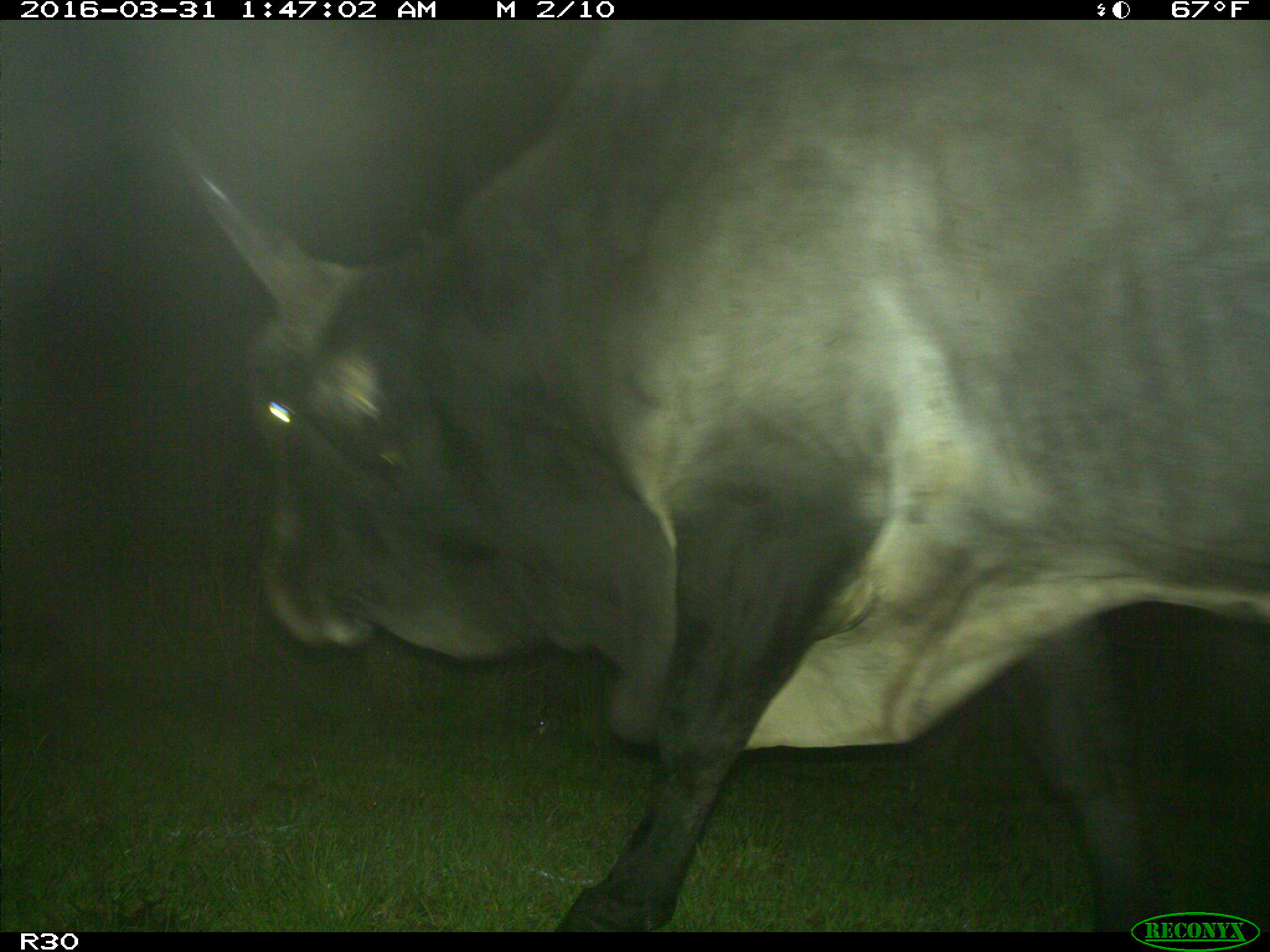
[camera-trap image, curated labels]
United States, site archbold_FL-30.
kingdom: Animalia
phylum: Chordata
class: Mammalia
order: Artiodactyla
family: Bovidae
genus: Bos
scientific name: Bos taurus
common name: domestic cow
Bos taurus (domestic cow).